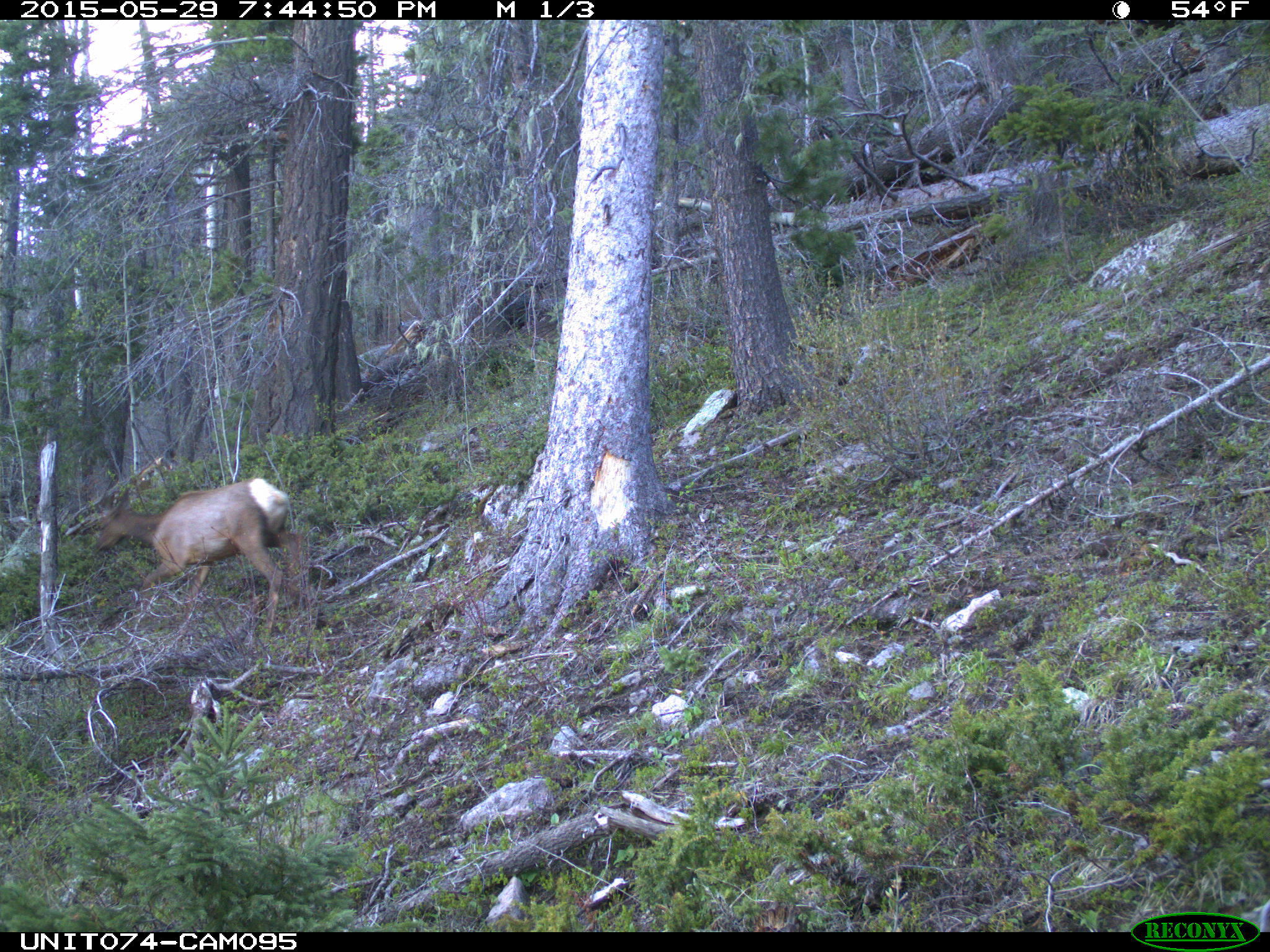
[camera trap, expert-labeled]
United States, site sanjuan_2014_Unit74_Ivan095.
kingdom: Animalia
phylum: Chordata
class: Mammalia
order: Artiodactyla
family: Cervidae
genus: Cervus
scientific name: Cervus elaphus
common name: red deer